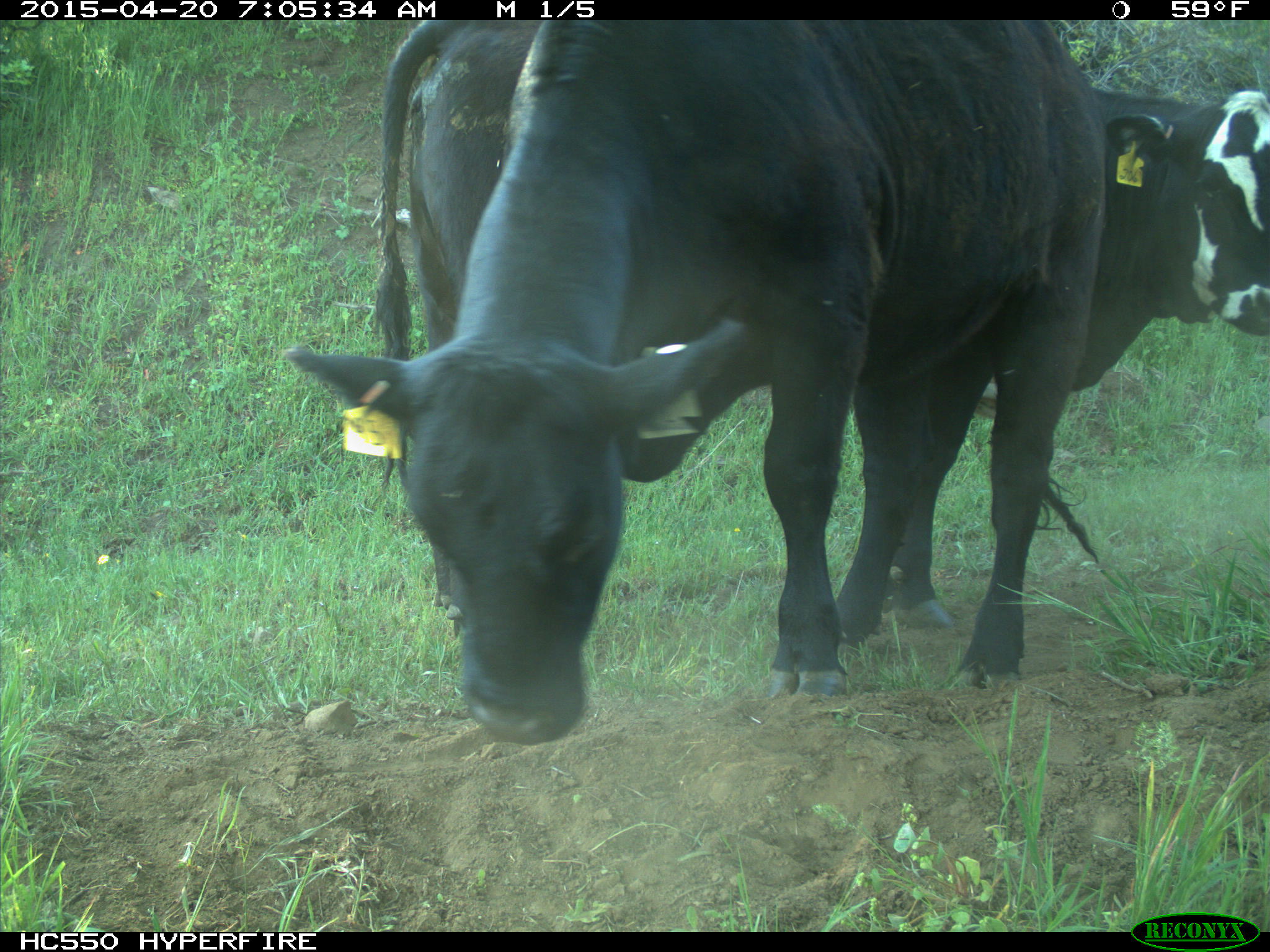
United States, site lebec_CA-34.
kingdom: Animalia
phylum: Chordata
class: Mammalia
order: Artiodactyla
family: Bovidae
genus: Bos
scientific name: Bos taurus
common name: domestic cow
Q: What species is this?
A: Bos taurus (domestic cow).